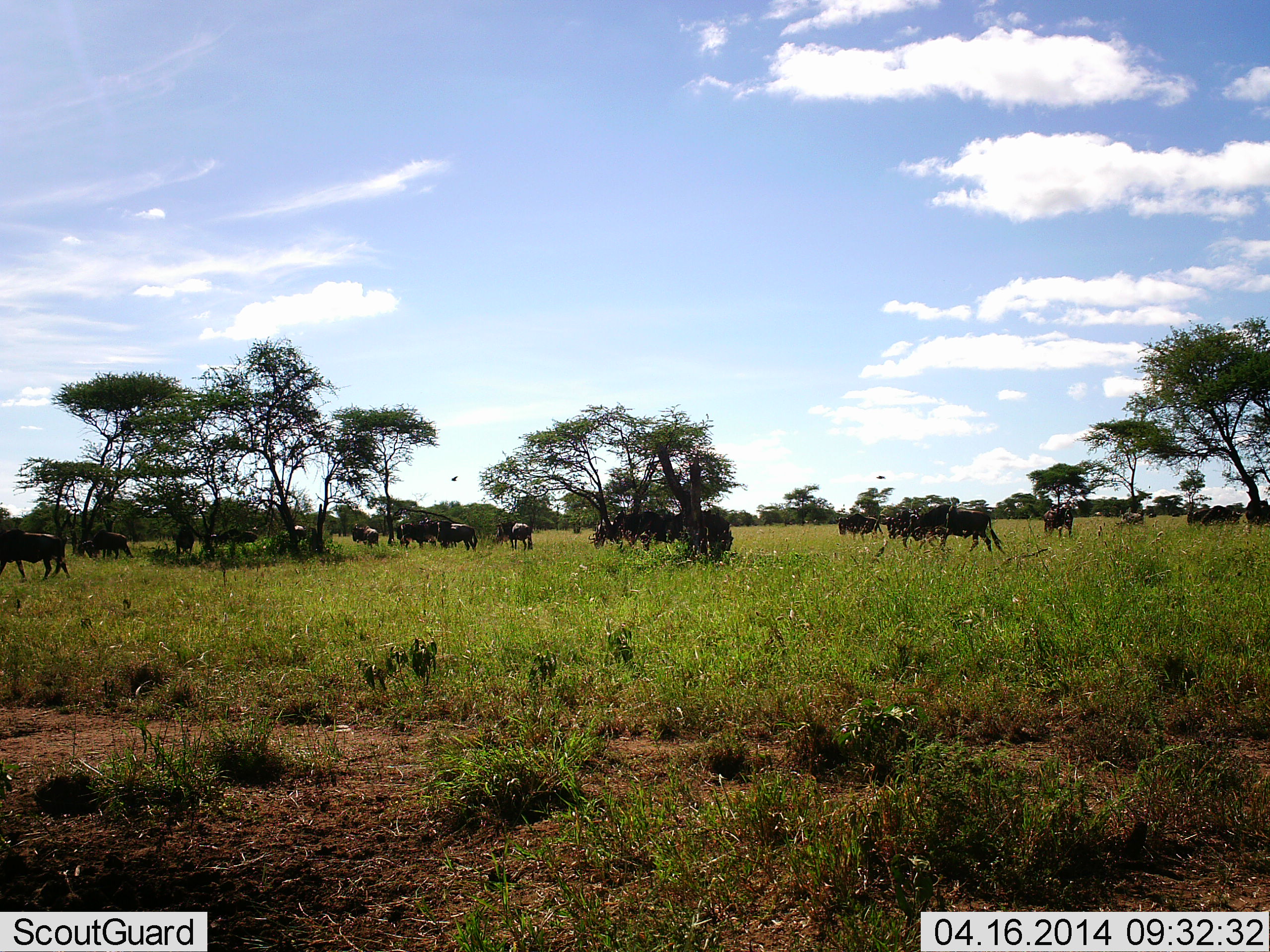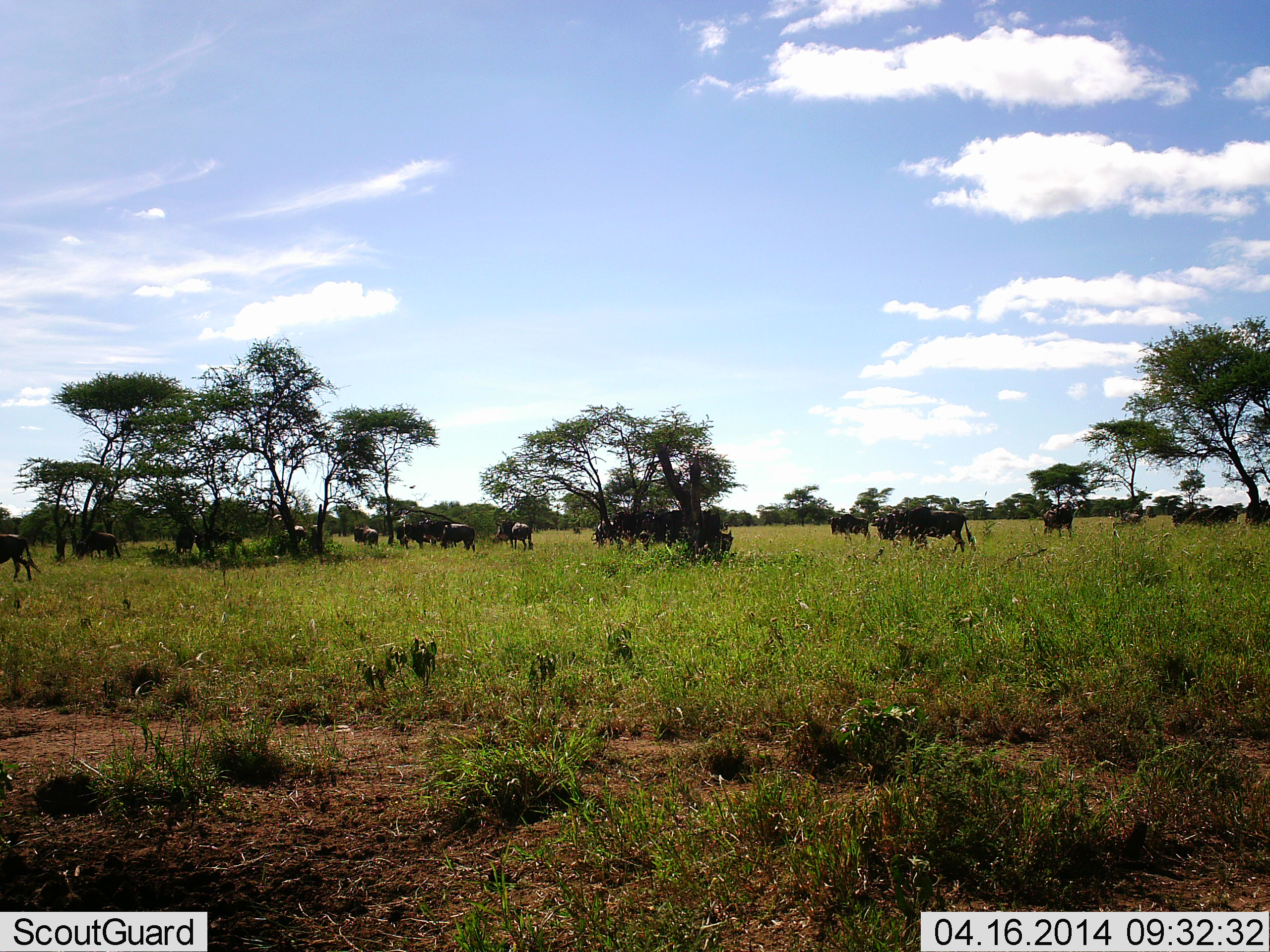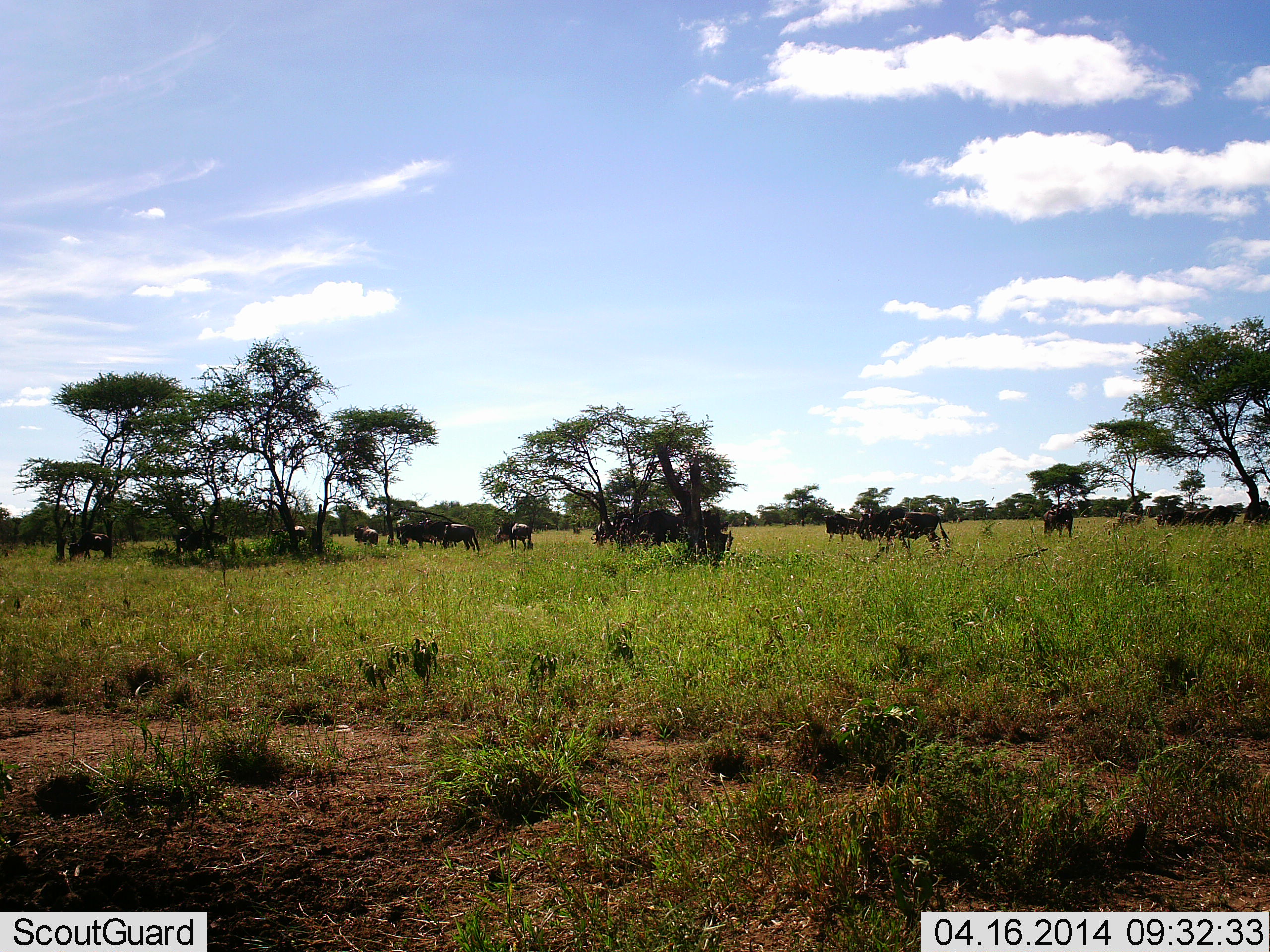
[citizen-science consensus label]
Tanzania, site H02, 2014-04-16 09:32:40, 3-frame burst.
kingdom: Animalia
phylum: Chordata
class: Mammalia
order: Artiodactyla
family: Bovidae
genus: Connochaetes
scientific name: Connochaetes taurinus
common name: blue wildebeest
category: wildebeest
Wildebeest (blue wildebeest) (Connochaetes taurinus), count 11-50. Behavior (volunteer vote fractions): standing 55%, resting 9%, moving 64%, interacting 9%. Young present (vote fraction): 0%. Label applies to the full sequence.